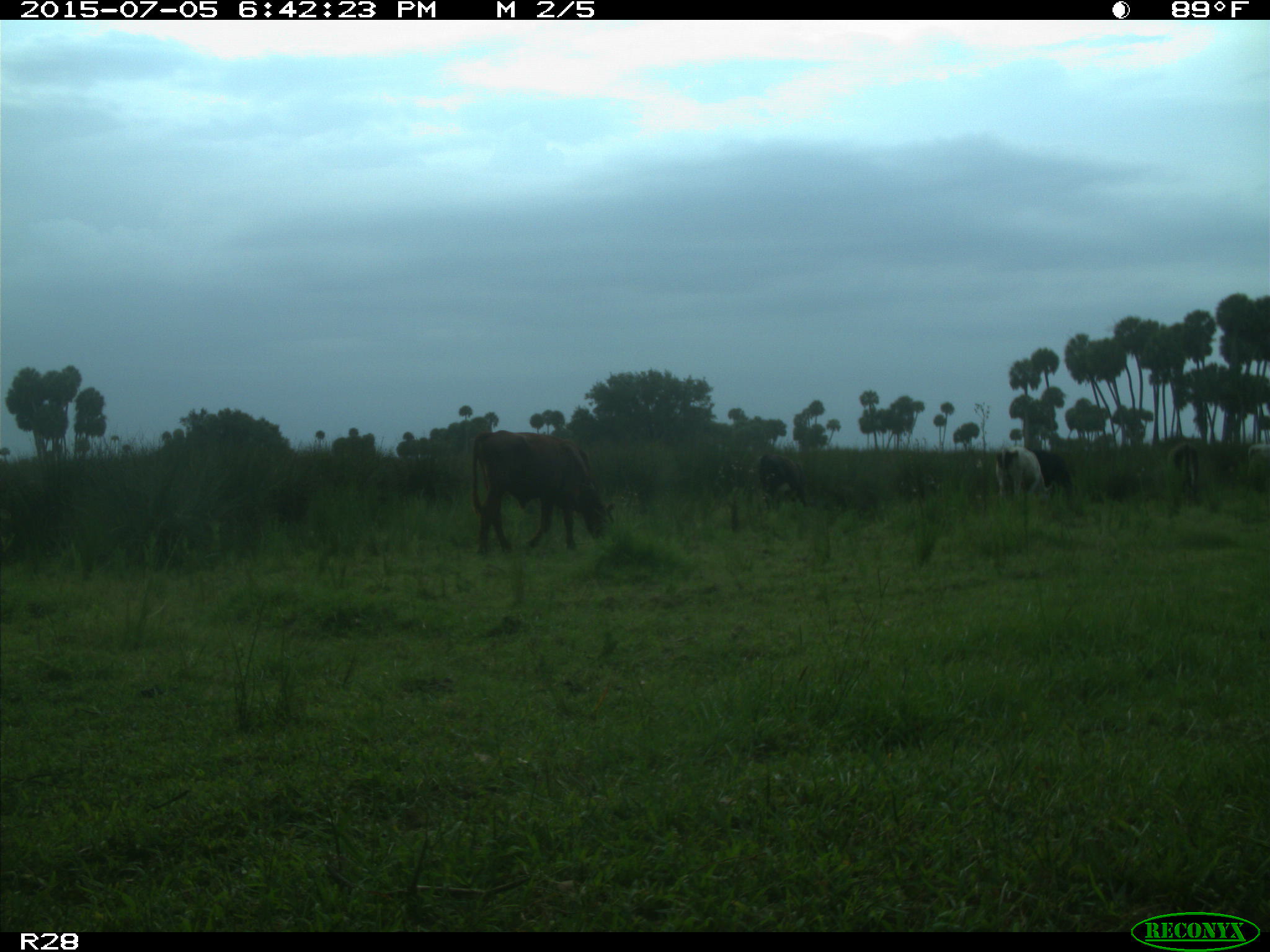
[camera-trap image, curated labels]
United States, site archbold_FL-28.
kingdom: Animalia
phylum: Chordata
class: Mammalia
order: Artiodactyla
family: Bovidae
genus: Bos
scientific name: Bos taurus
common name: domestic cow